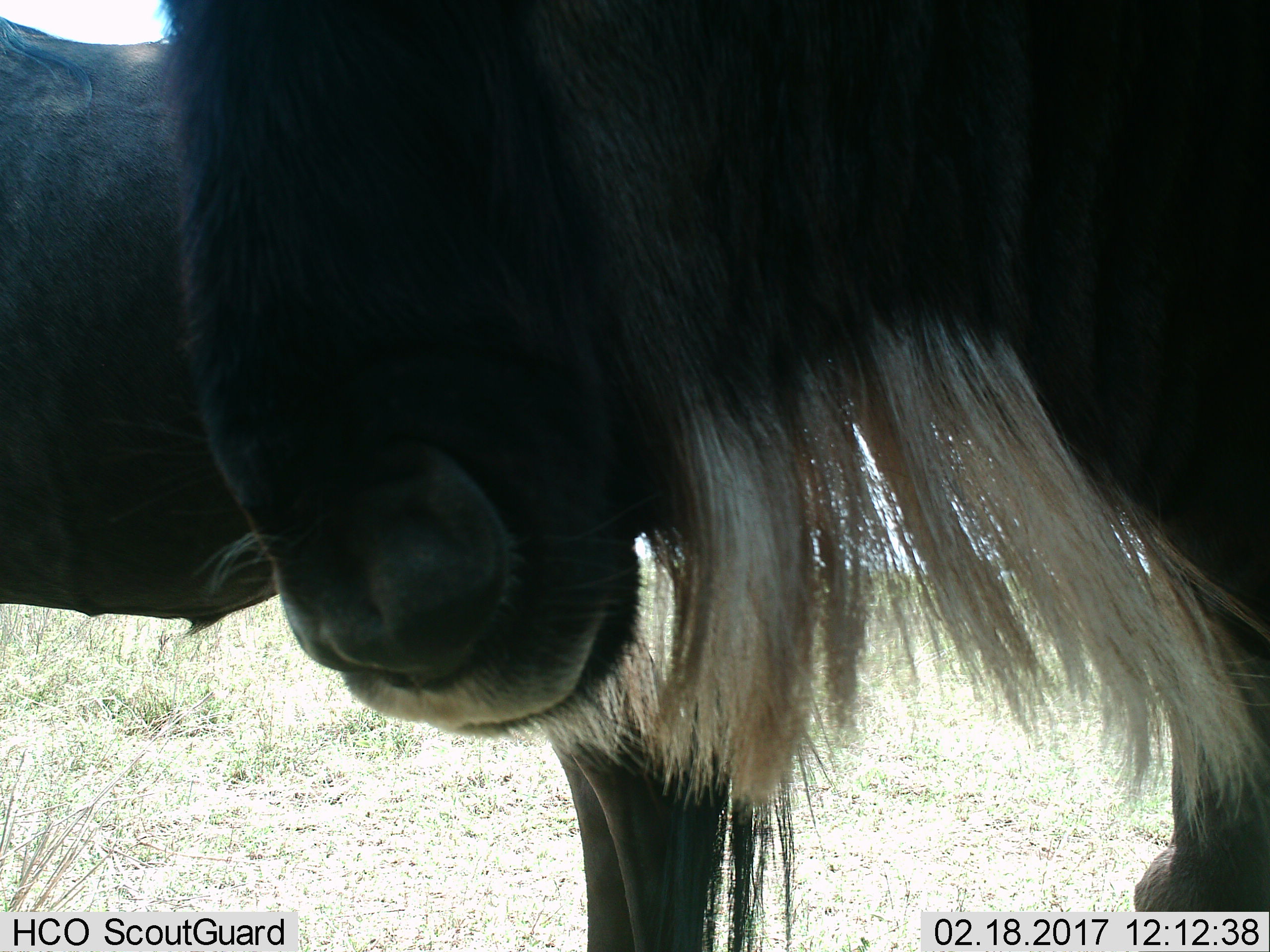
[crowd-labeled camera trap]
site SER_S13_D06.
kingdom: Animalia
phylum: Chordata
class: Mammalia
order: Artiodactyla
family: Bovidae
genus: Connochaetes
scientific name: Connochaetes taurinus taurinus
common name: blue wildebeest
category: wildebeestblue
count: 2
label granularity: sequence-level